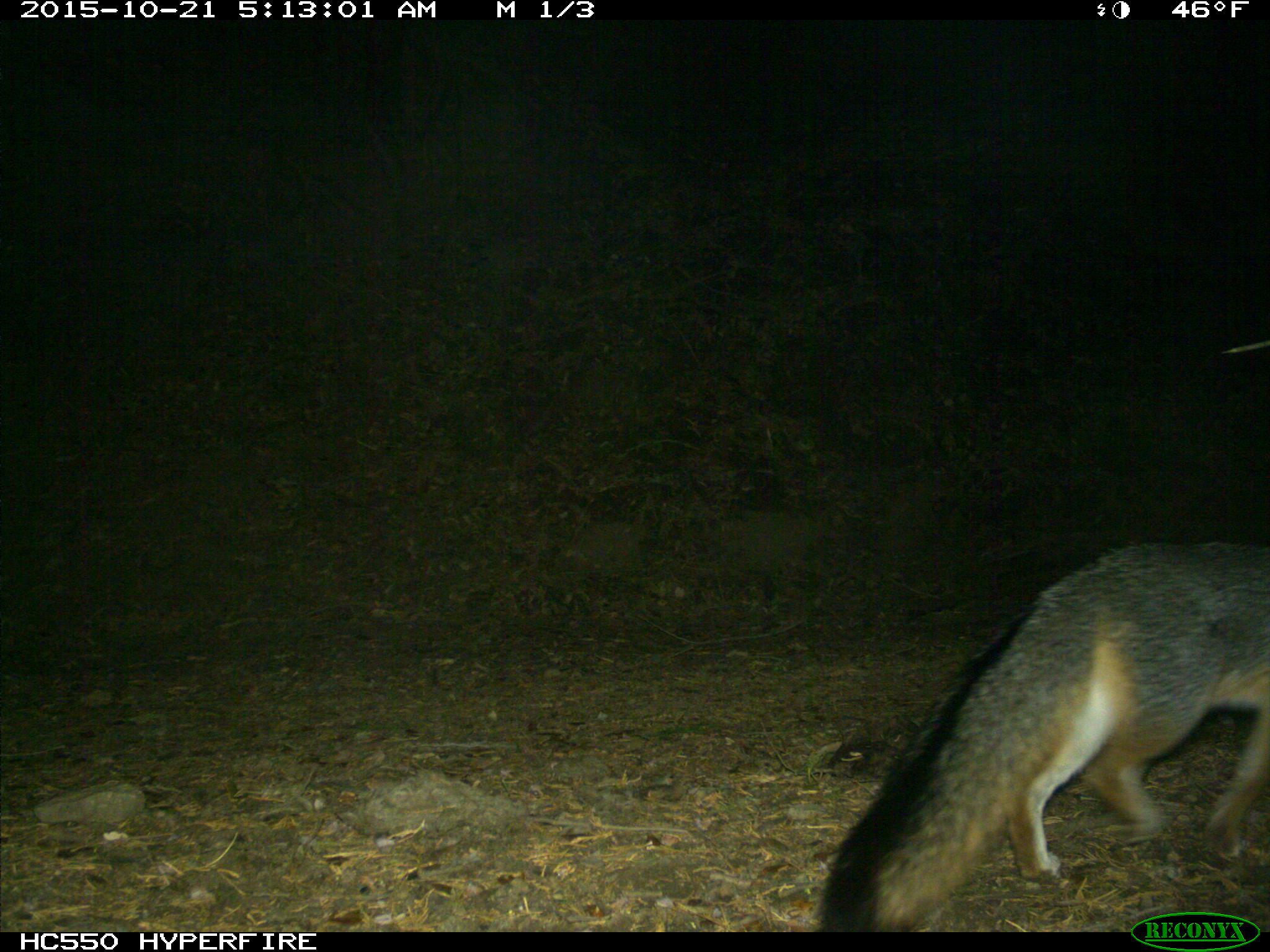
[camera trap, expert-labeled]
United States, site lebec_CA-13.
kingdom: Animalia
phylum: Chordata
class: Mammalia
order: Carnivora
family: Canidae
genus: Urocyon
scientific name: Urocyon cinereoargenteus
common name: gray fox